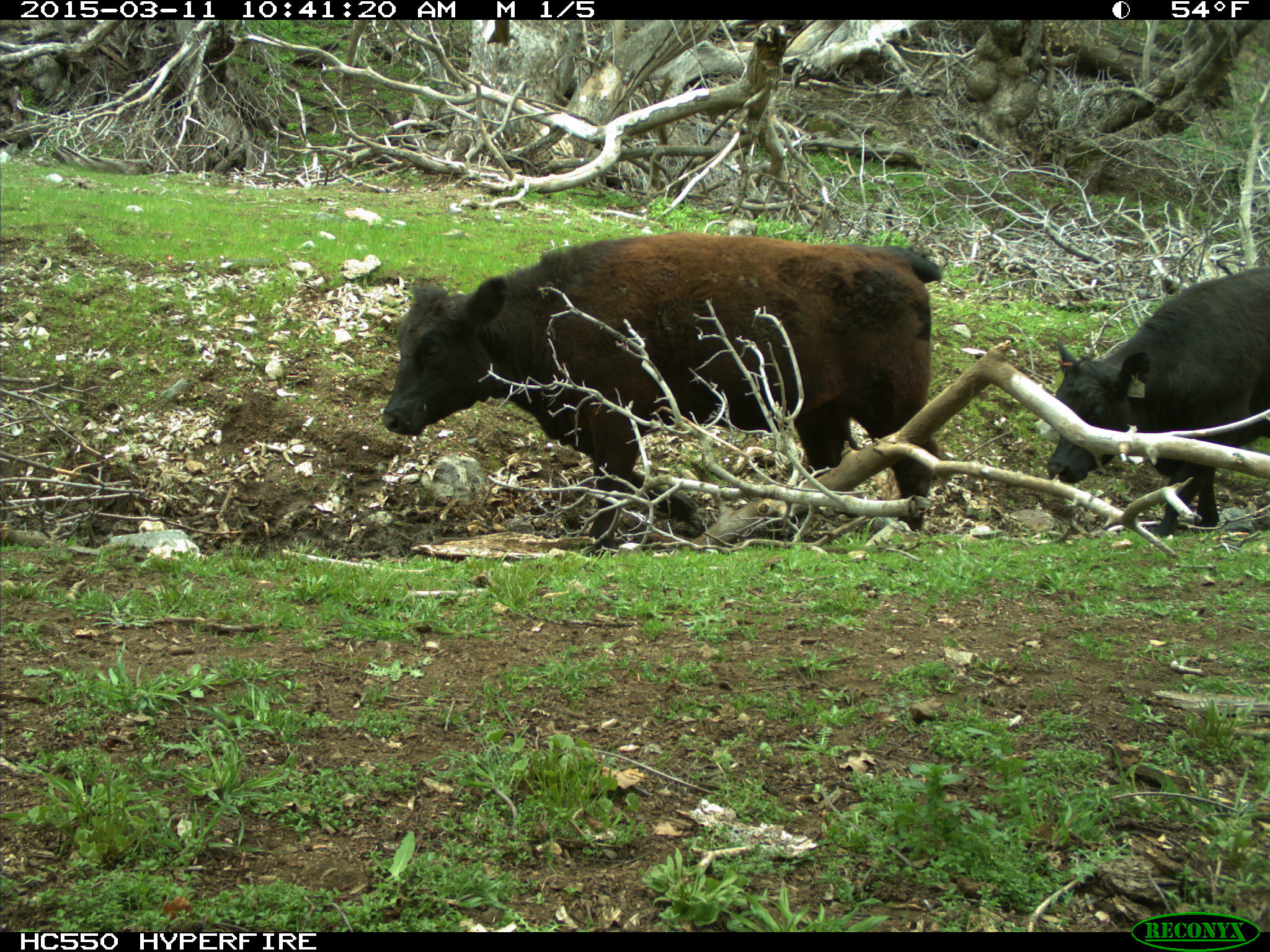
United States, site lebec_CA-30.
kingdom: Animalia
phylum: Chordata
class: Mammalia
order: Artiodactyla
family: Bovidae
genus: Bos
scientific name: Bos taurus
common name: domestic cow